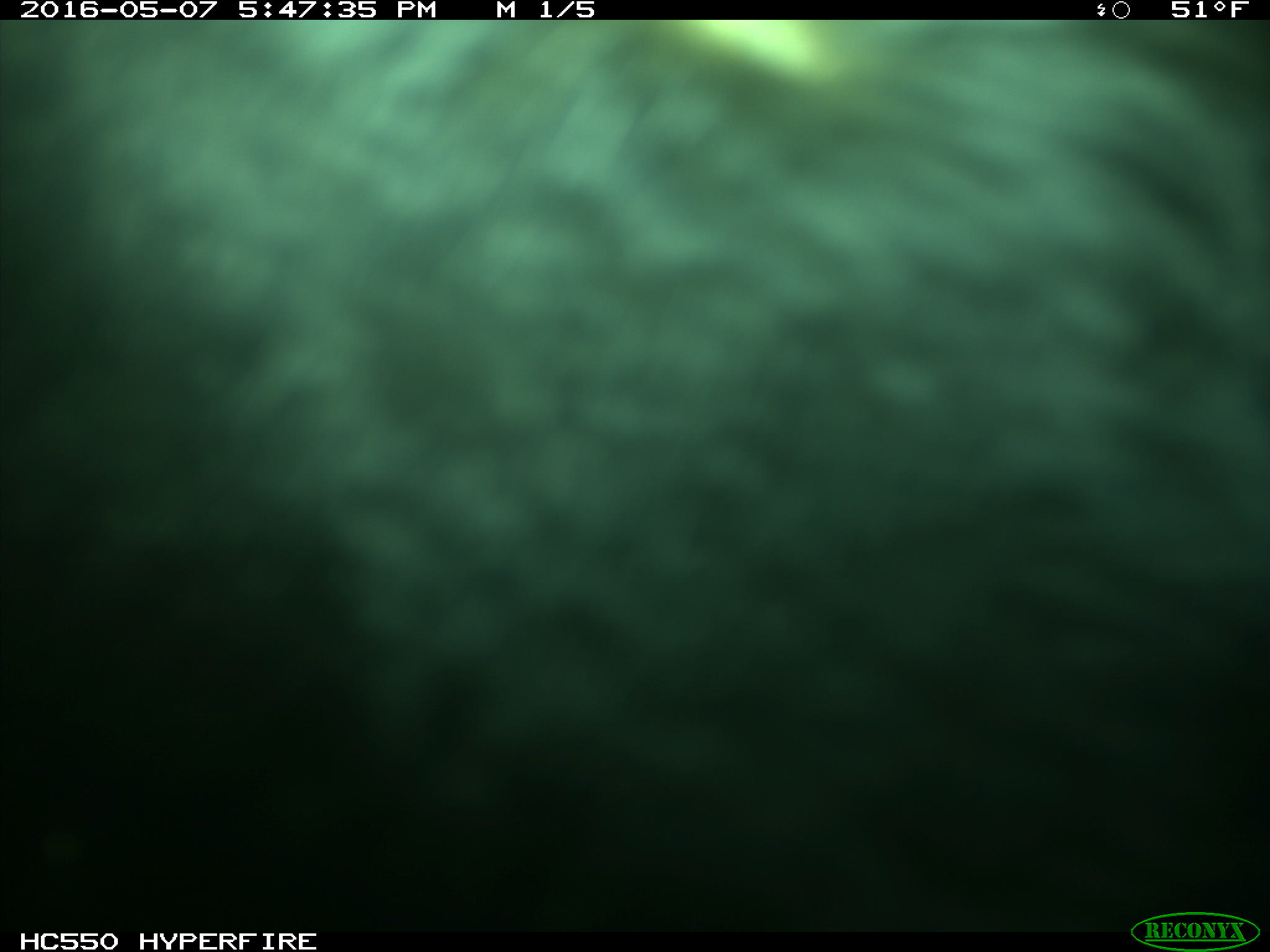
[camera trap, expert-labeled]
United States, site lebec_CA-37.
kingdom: Animalia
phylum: Chordata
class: Mammalia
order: Artiodactyla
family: Bovidae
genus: Bos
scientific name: Bos taurus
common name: domestic cow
Bos taurus (domestic cow).